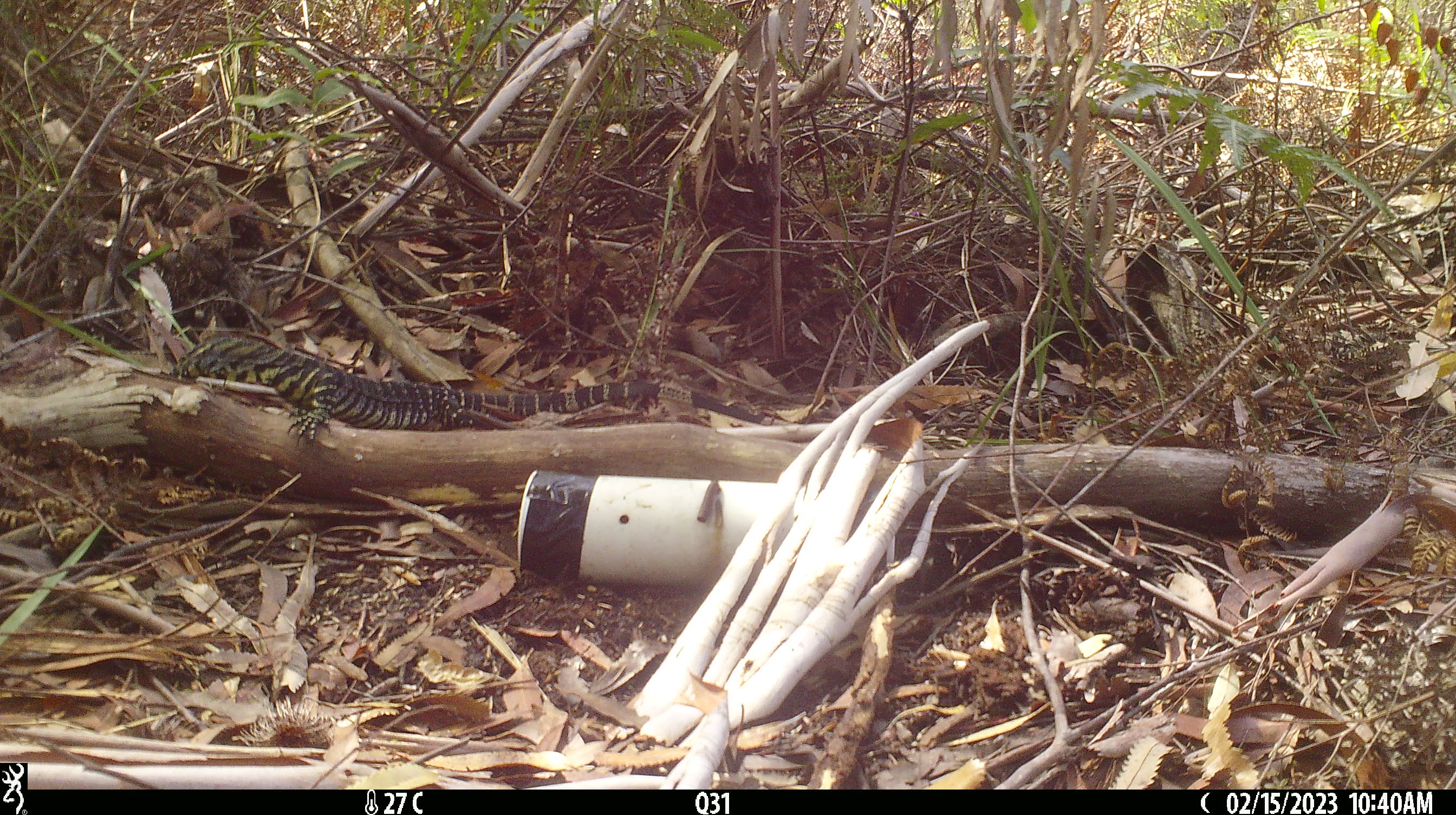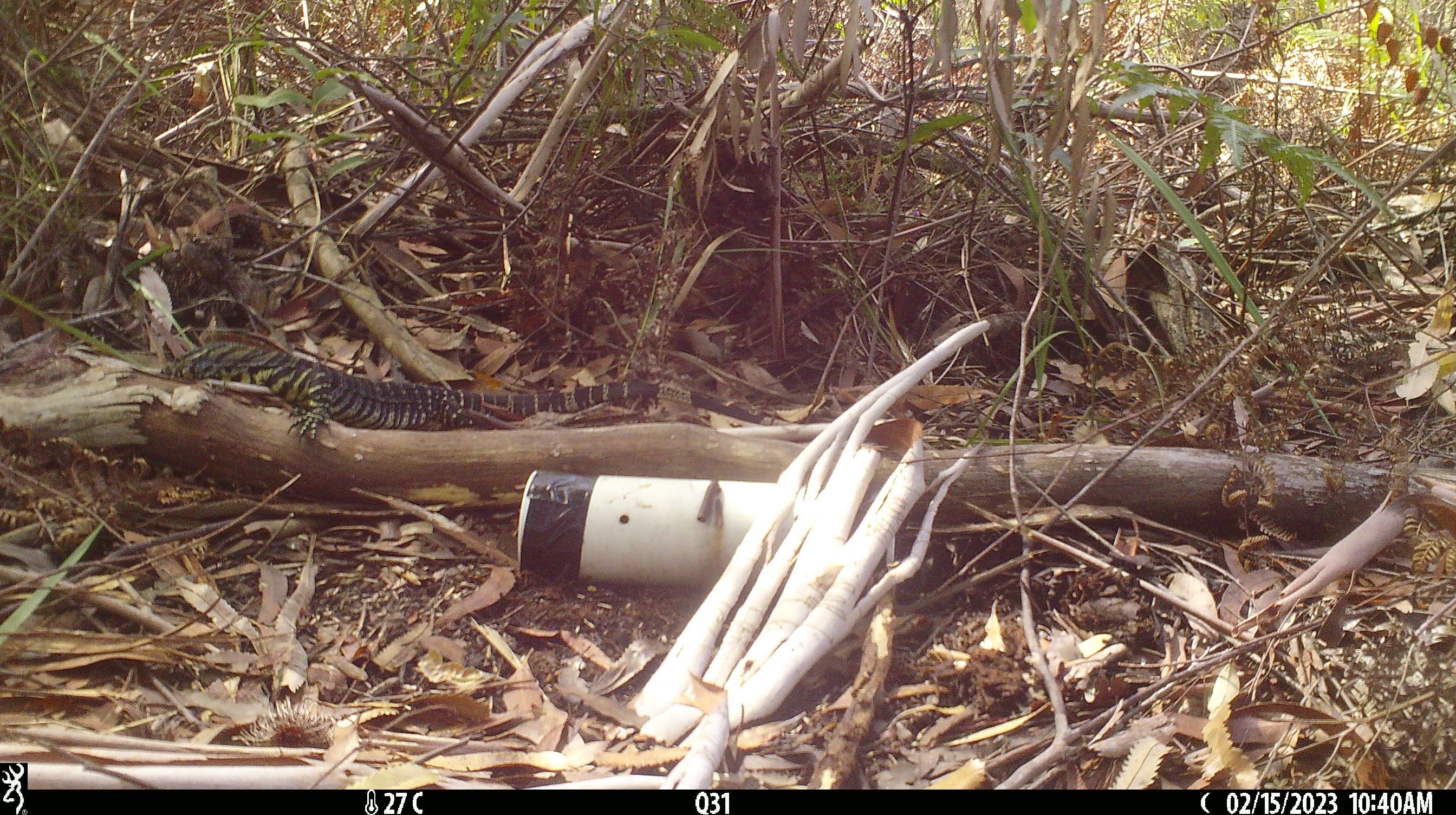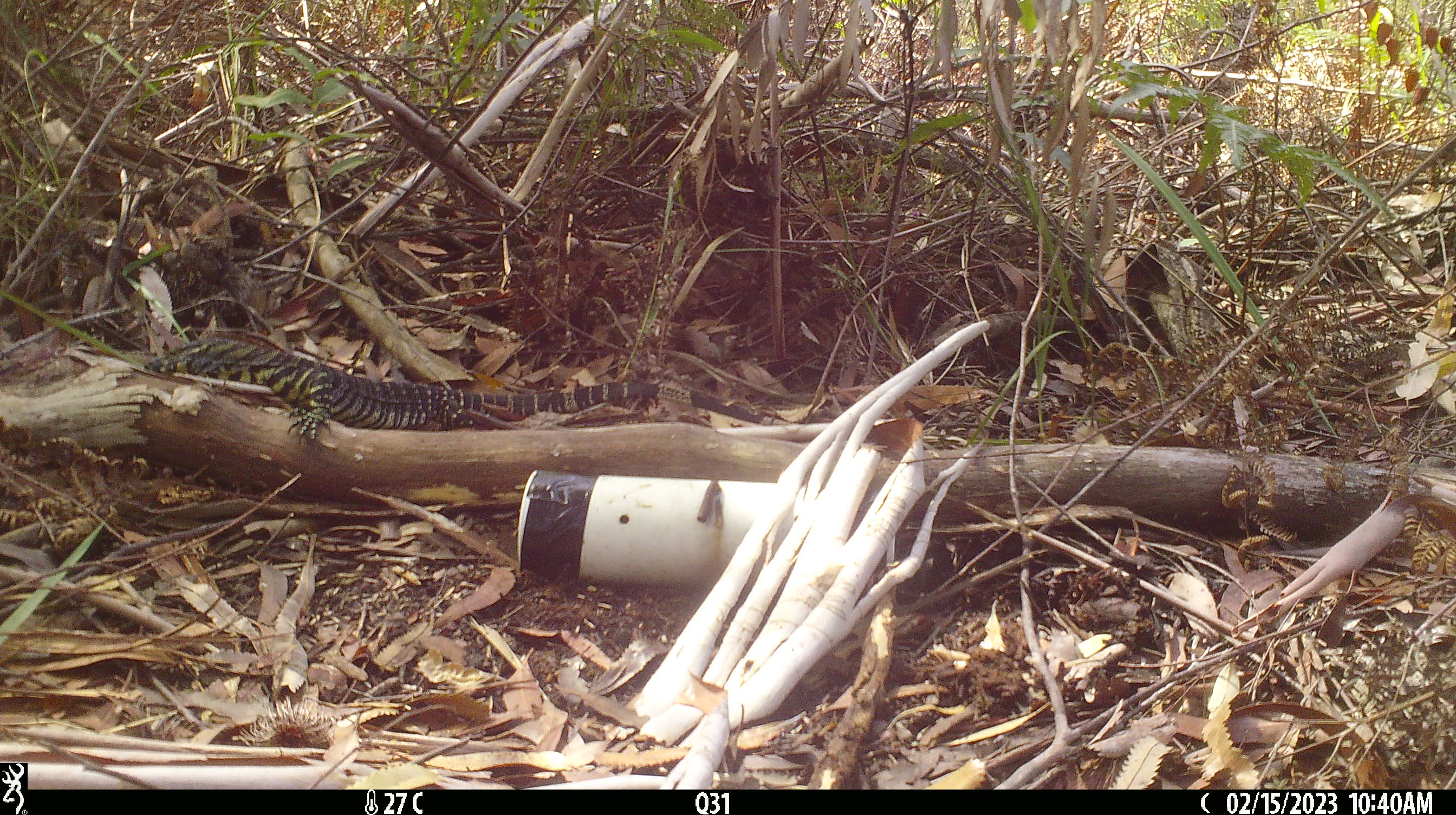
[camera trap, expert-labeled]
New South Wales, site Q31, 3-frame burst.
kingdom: Animalia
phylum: Chordata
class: Reptilia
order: Squamata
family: Varanidae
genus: Varanus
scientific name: Varanus varius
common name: lace monitor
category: goanna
Goanna (lace monitor) (Varanus varius).